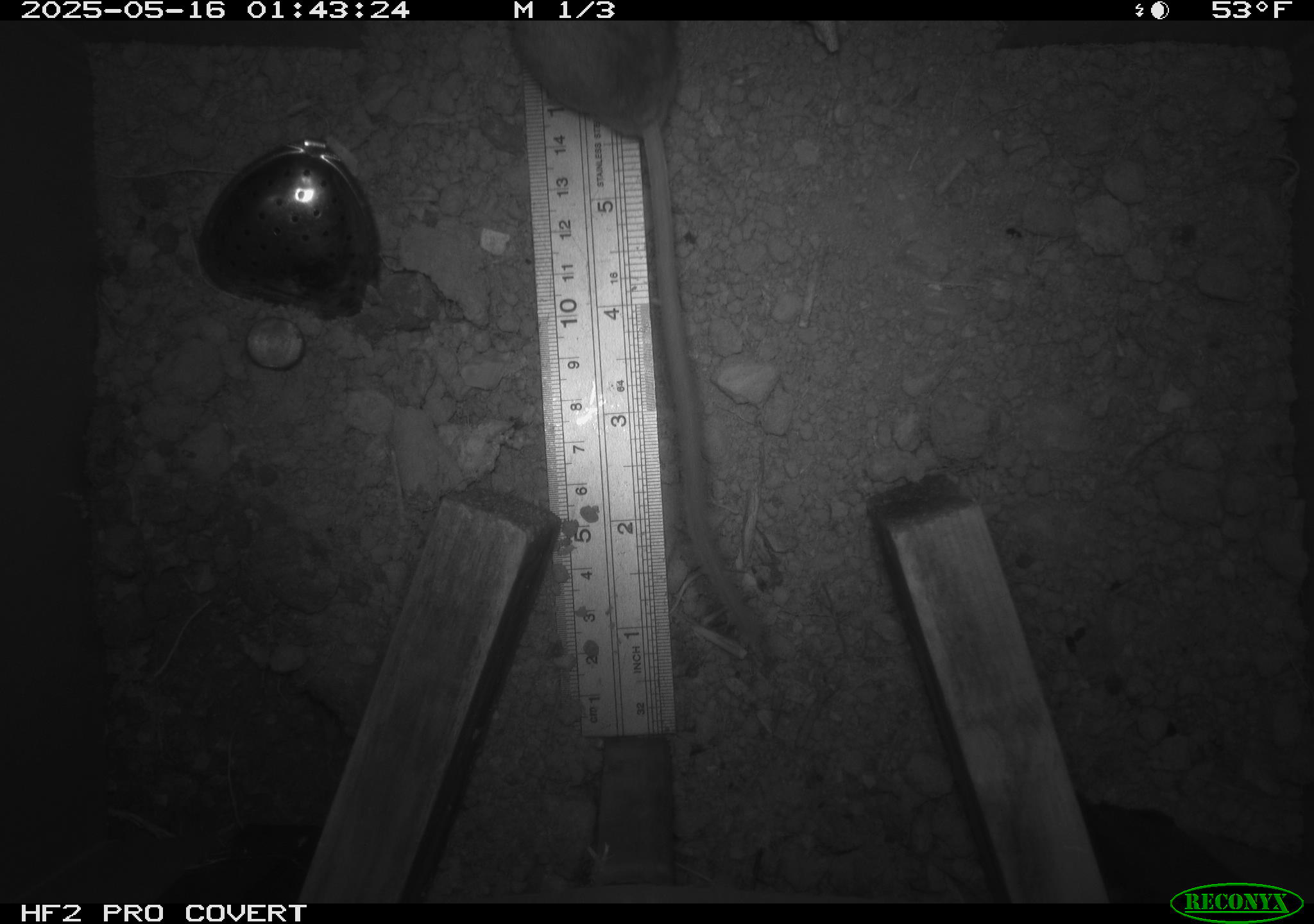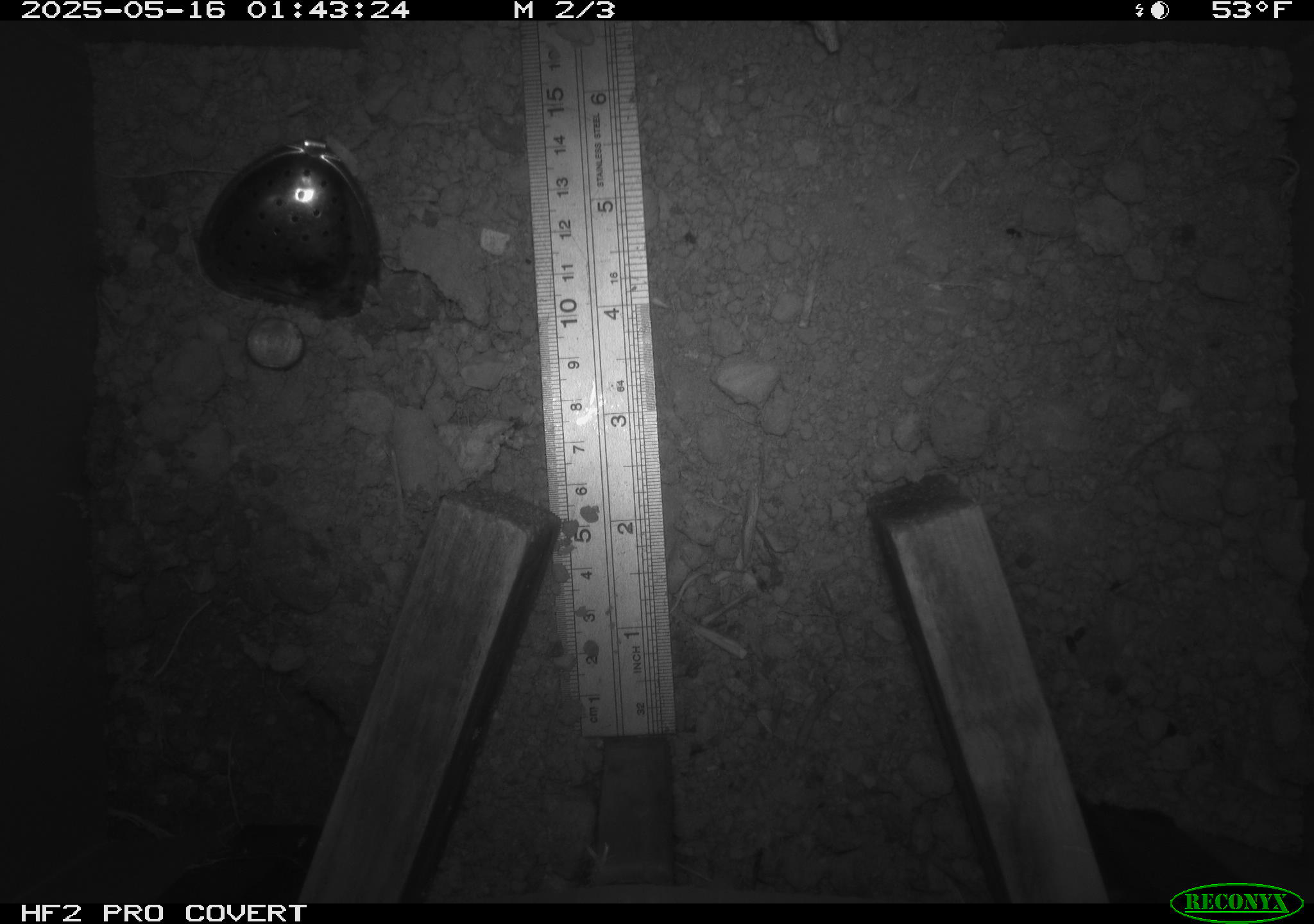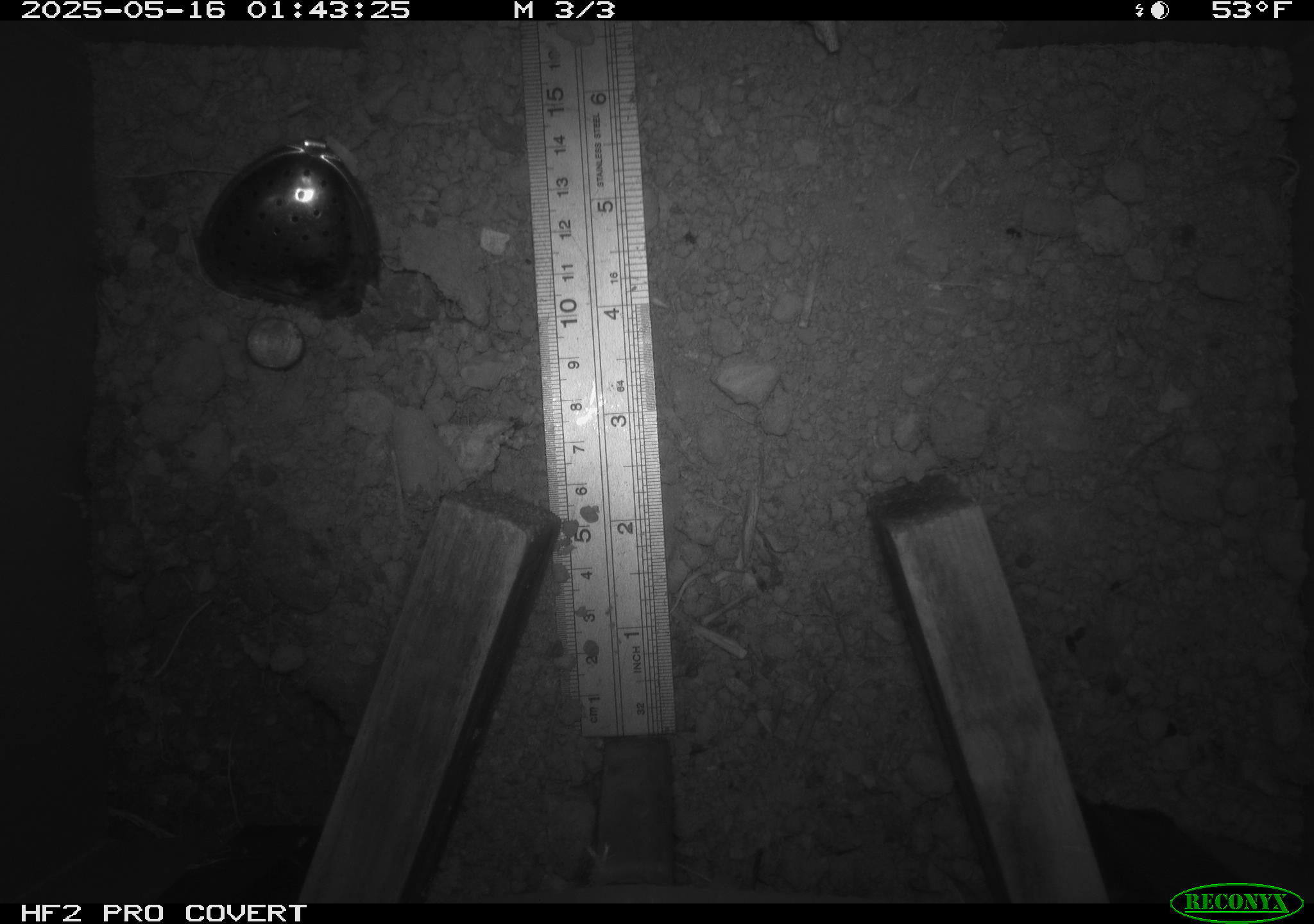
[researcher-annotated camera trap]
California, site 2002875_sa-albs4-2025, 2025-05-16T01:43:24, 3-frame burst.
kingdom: Animalia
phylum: Chordata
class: Mammalia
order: Rodentia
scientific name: Rodentia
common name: mouse species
Mouse species (Rodentia).